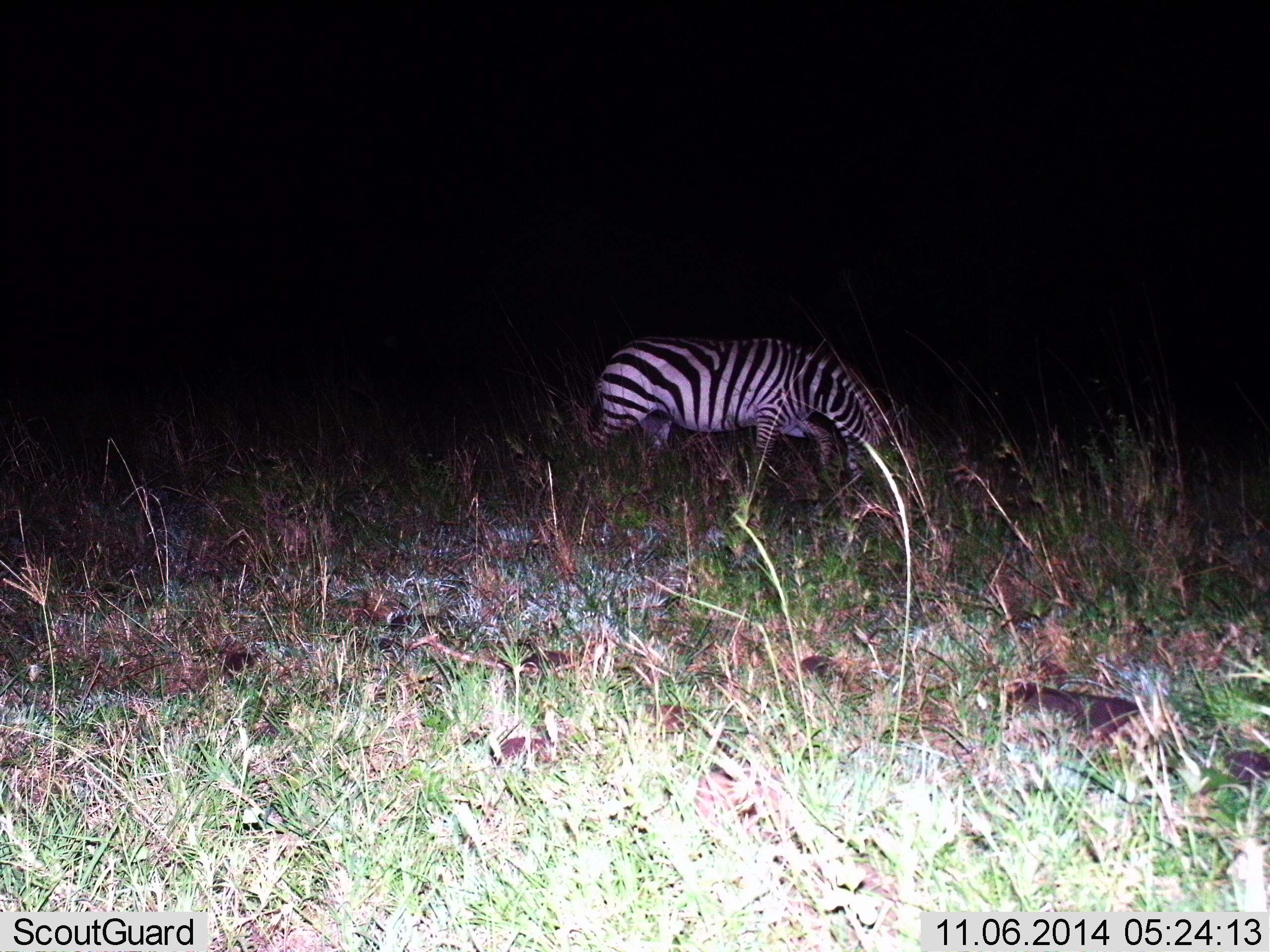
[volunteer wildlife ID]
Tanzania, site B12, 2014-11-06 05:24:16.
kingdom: Animalia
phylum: Chordata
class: Mammalia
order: Perissodactyla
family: Equidae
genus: Equus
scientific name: Equus quagga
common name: plains zebra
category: zebra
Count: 1.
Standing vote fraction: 20%.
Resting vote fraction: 0%.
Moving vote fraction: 10%.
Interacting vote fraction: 0%.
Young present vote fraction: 0%.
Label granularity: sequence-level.